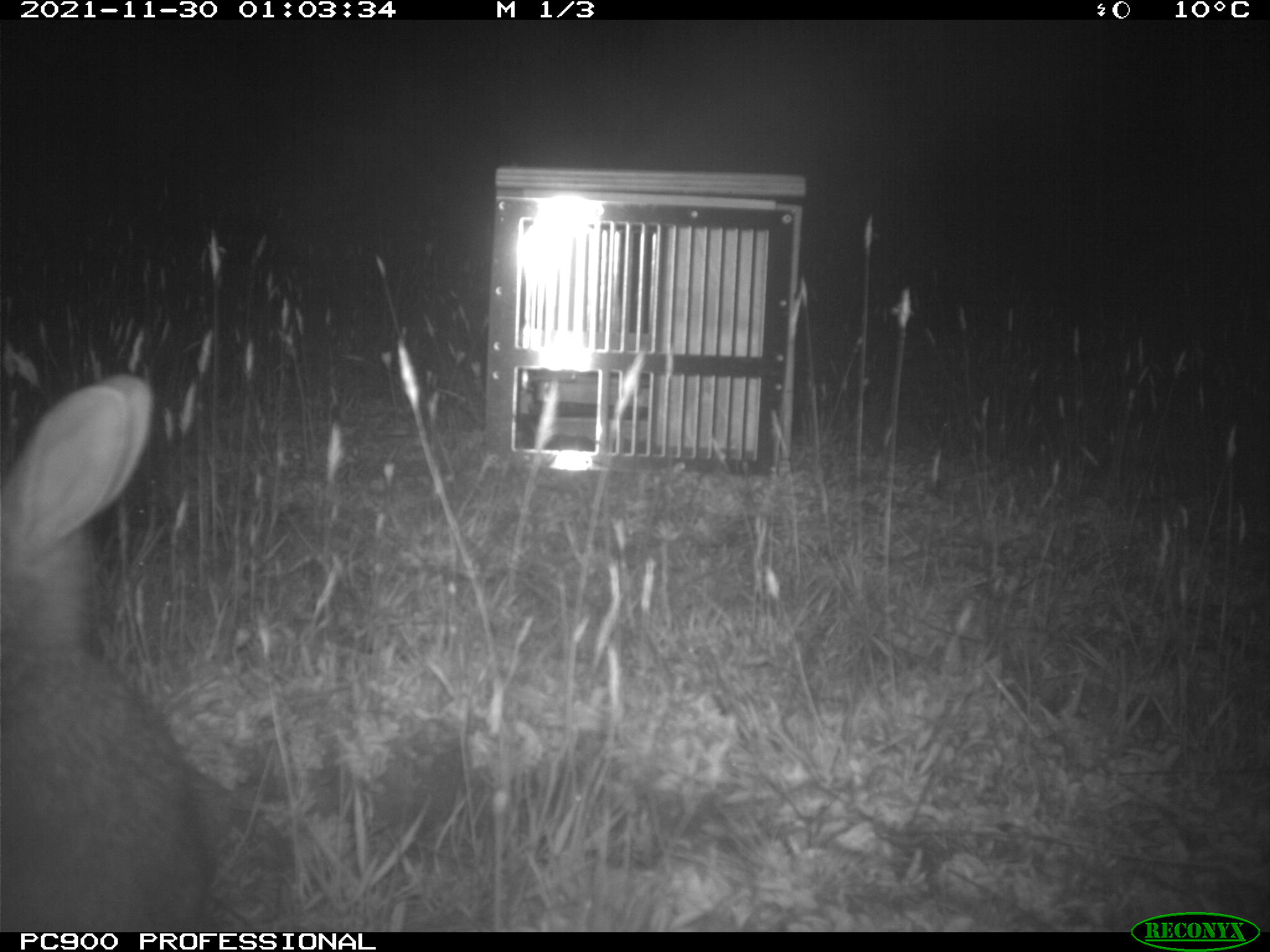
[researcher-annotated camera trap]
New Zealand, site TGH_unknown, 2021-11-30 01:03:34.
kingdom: Animalia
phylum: Chordata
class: Mammalia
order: Lagomorpha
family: Leporidae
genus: Oryctolagus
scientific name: Oryctolagus cuniculus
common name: european rabbit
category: rabbit